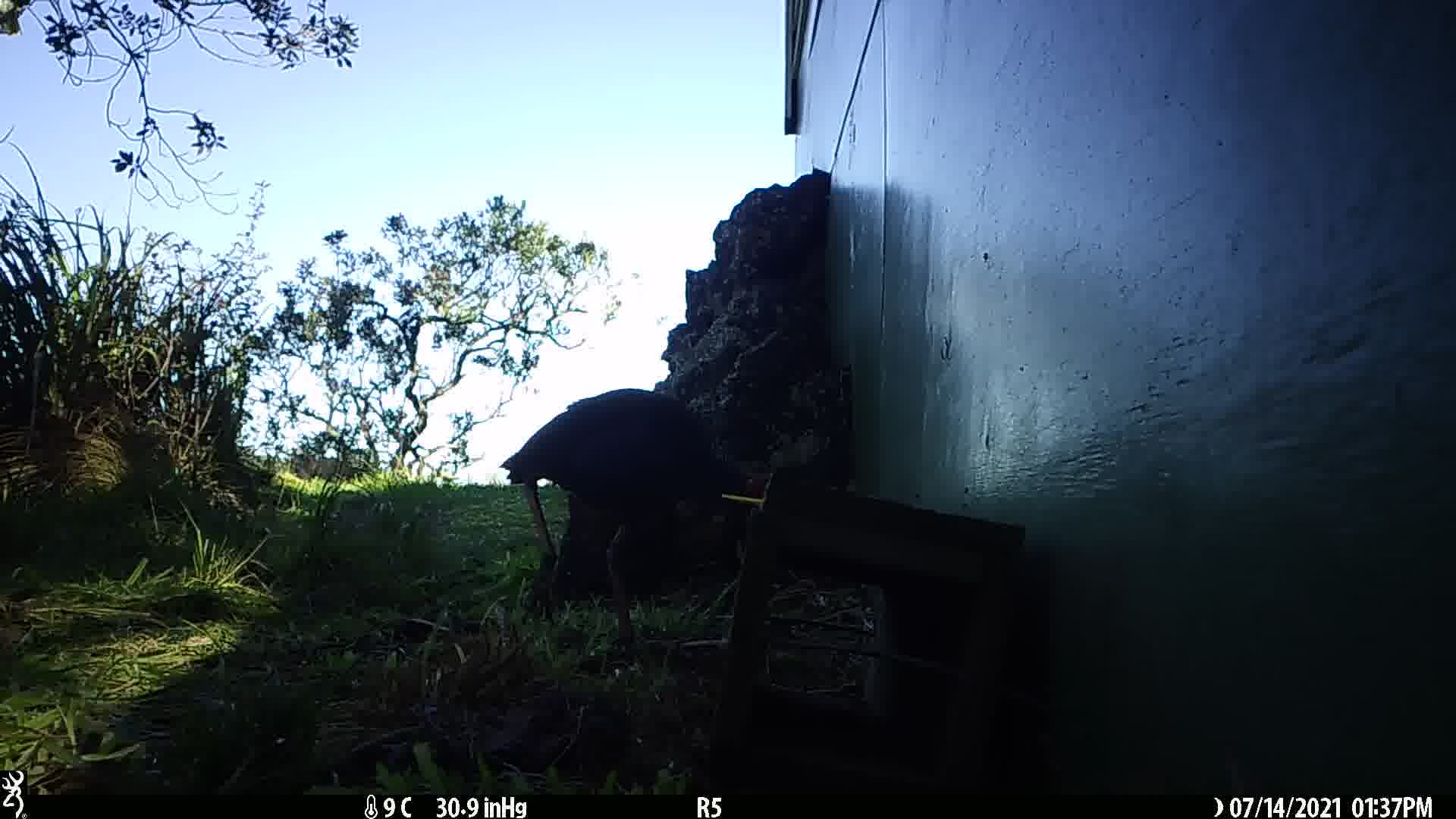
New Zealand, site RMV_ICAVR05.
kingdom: Animalia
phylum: Chordata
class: Aves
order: Gruiformes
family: Rallidae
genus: Porphyrio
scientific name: Porphyrio melanotus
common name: australasian swamphen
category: pukeko